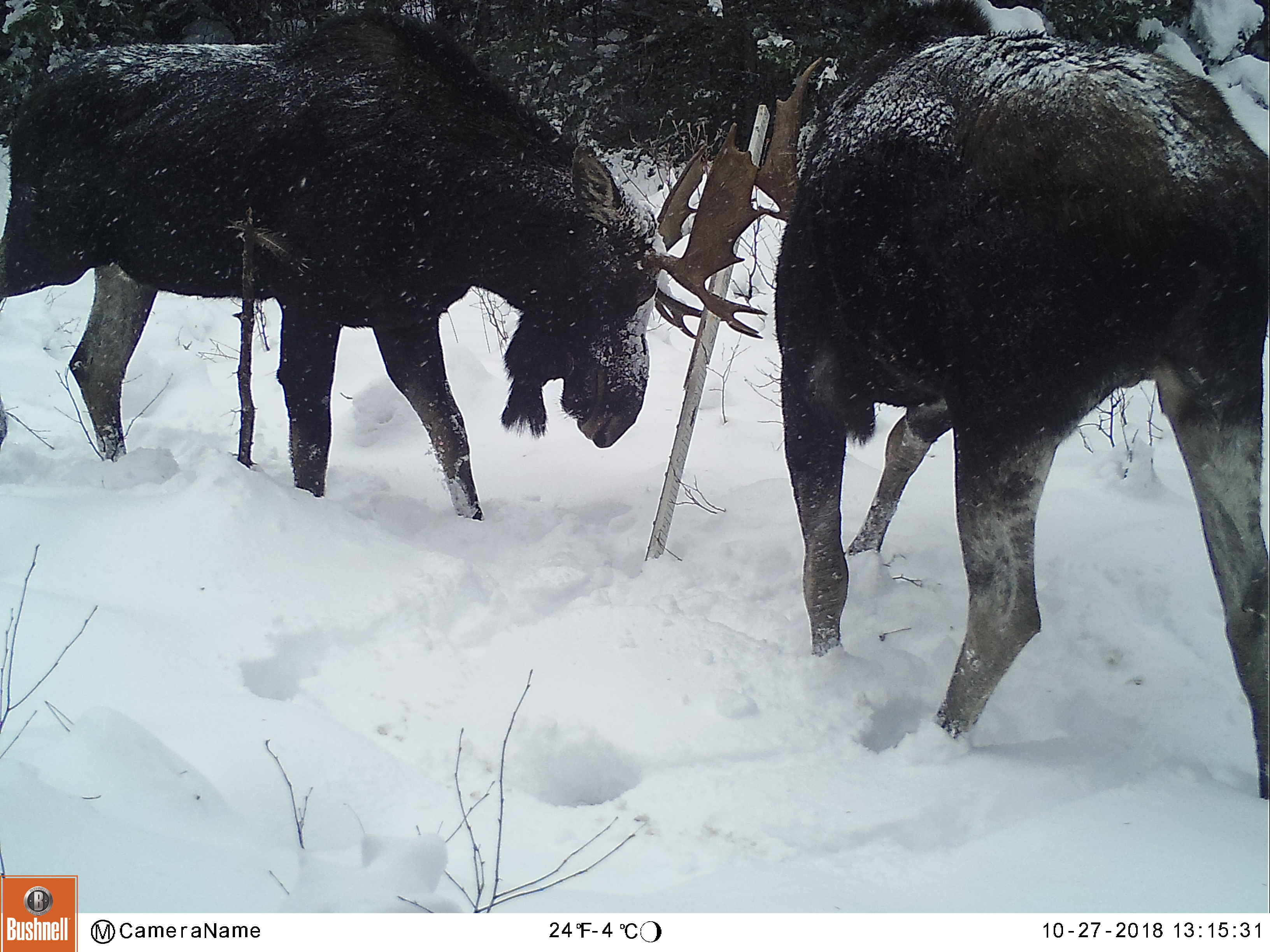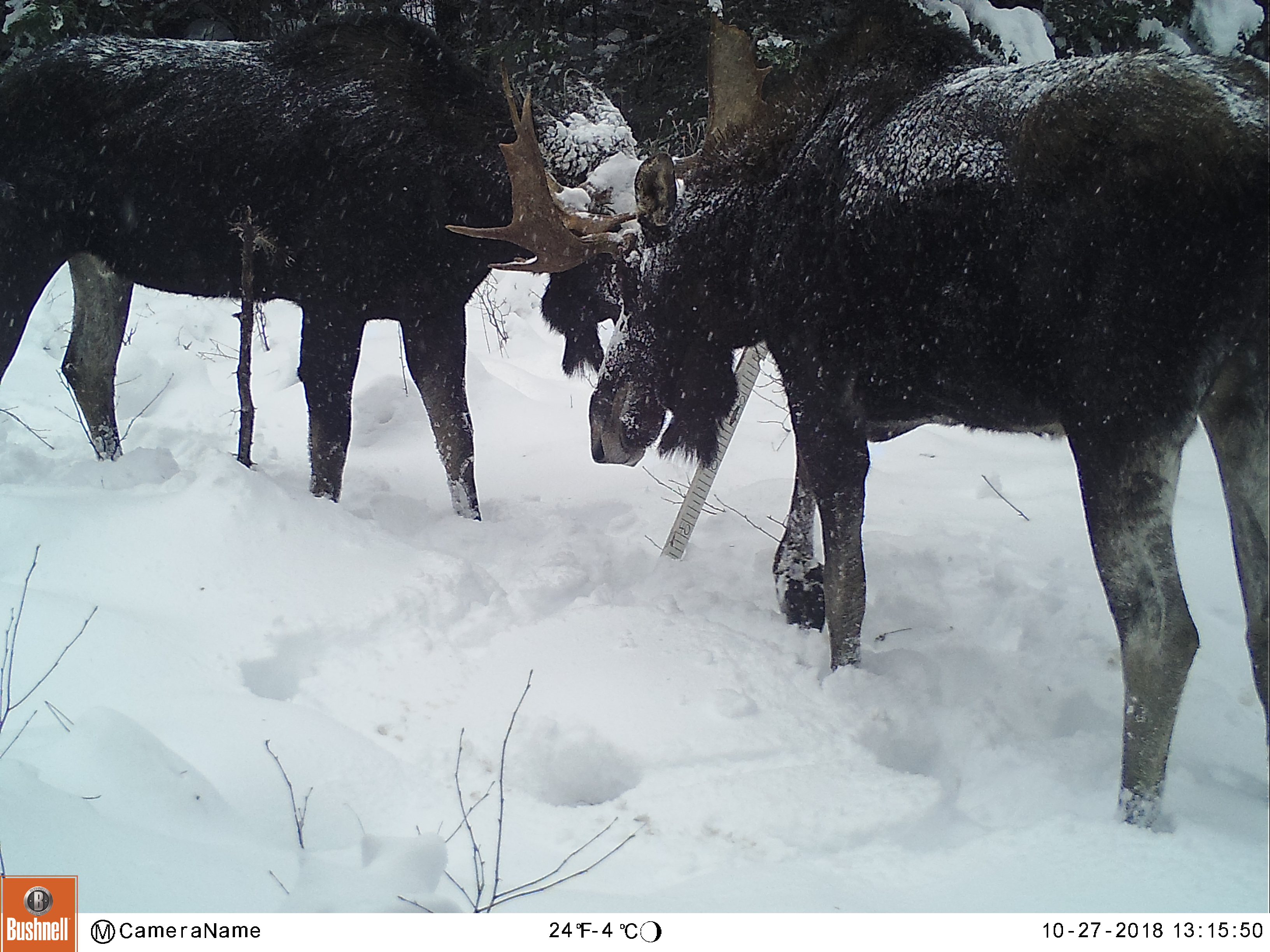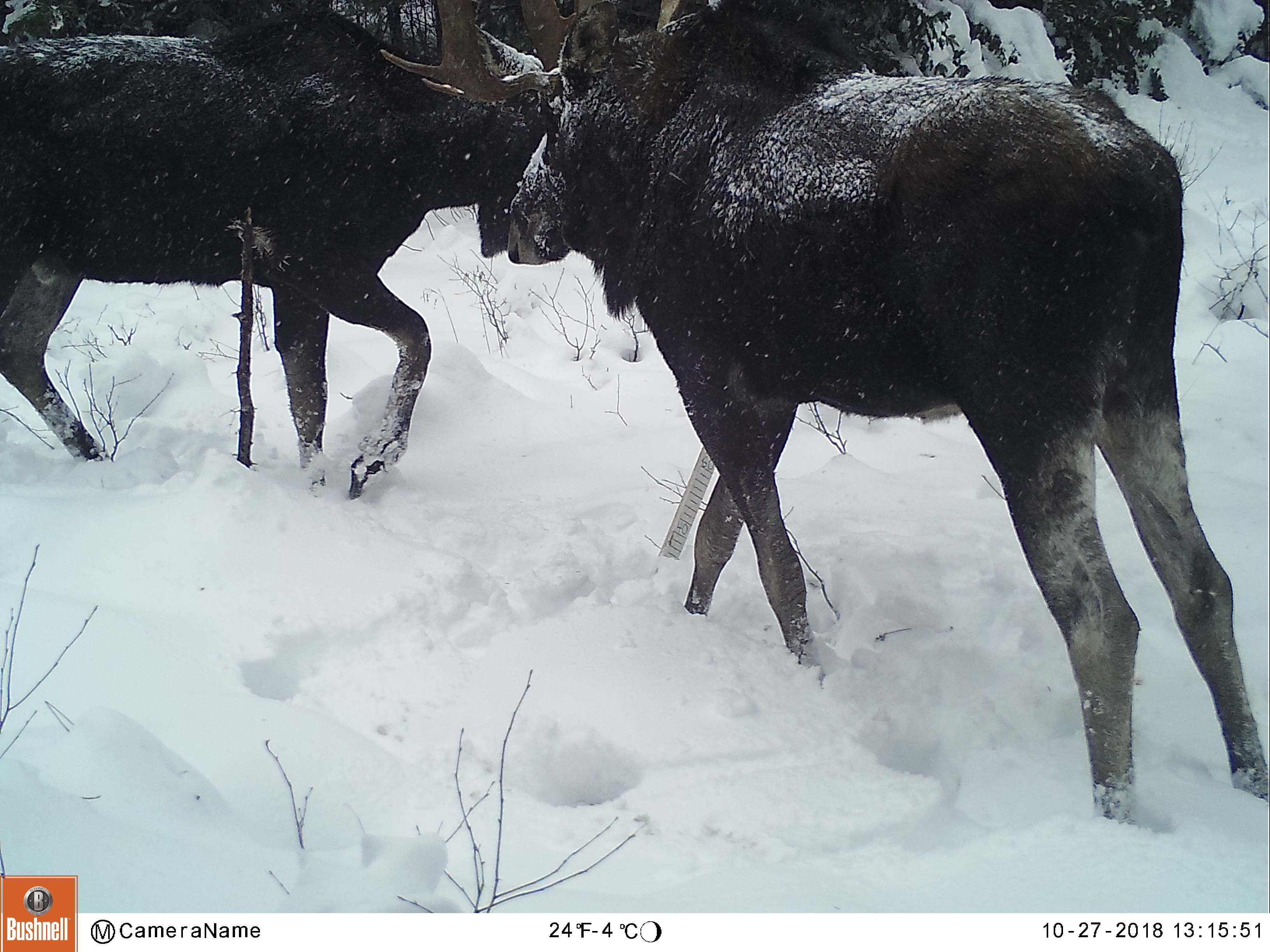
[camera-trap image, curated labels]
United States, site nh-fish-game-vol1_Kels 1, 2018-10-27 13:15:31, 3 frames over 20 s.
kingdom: Animalia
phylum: Chordata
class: Mammalia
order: Artiodactyla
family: Cervidae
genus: Alces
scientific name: Alces alces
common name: moose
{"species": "moose (Alces alces)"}